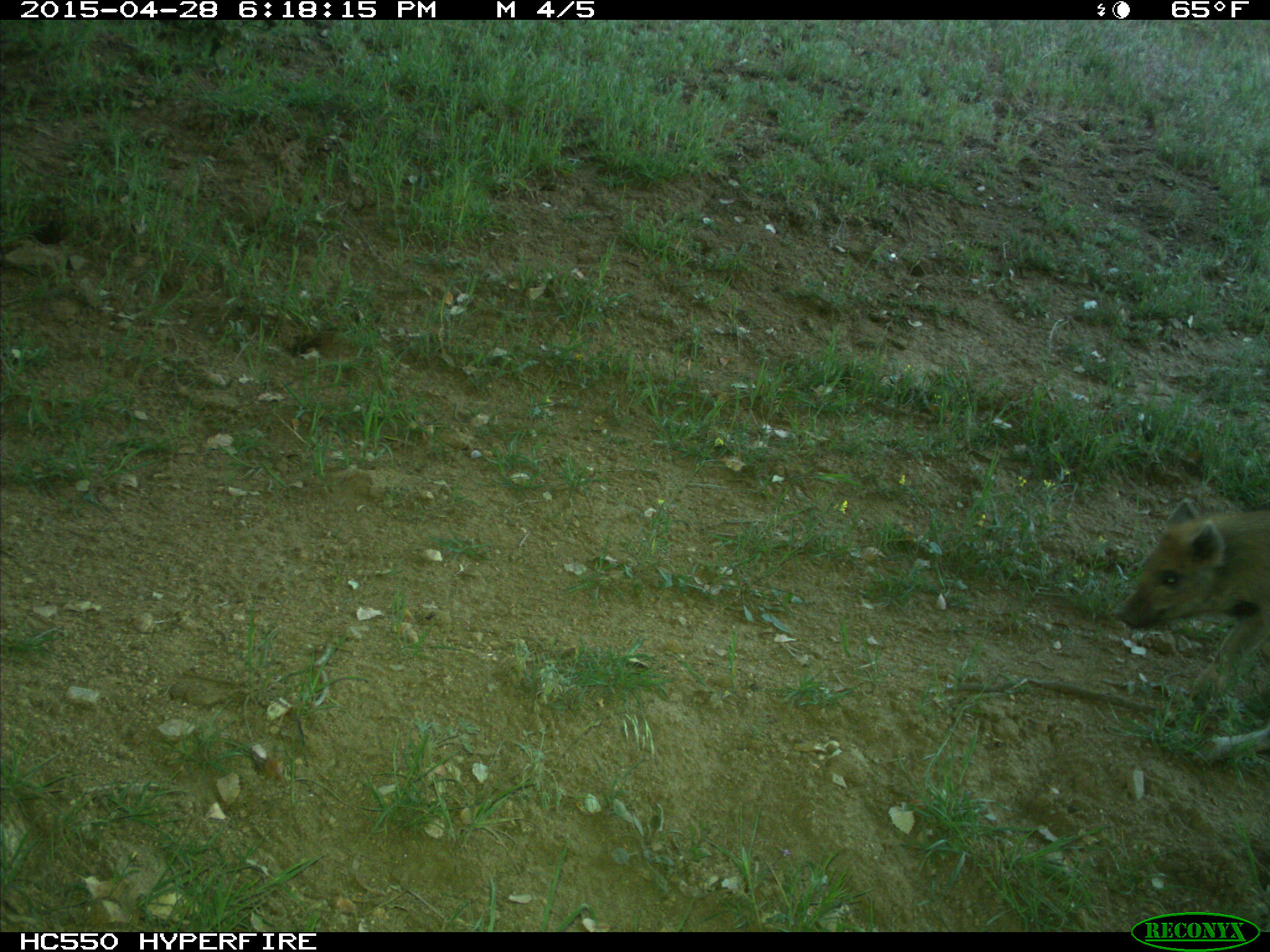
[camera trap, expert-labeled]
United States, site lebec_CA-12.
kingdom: Animalia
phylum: Chordata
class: Mammalia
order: Artiodactyla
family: Suidae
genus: Sus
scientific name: Sus scrofa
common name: wild boar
Sus scrofa (wild boar).